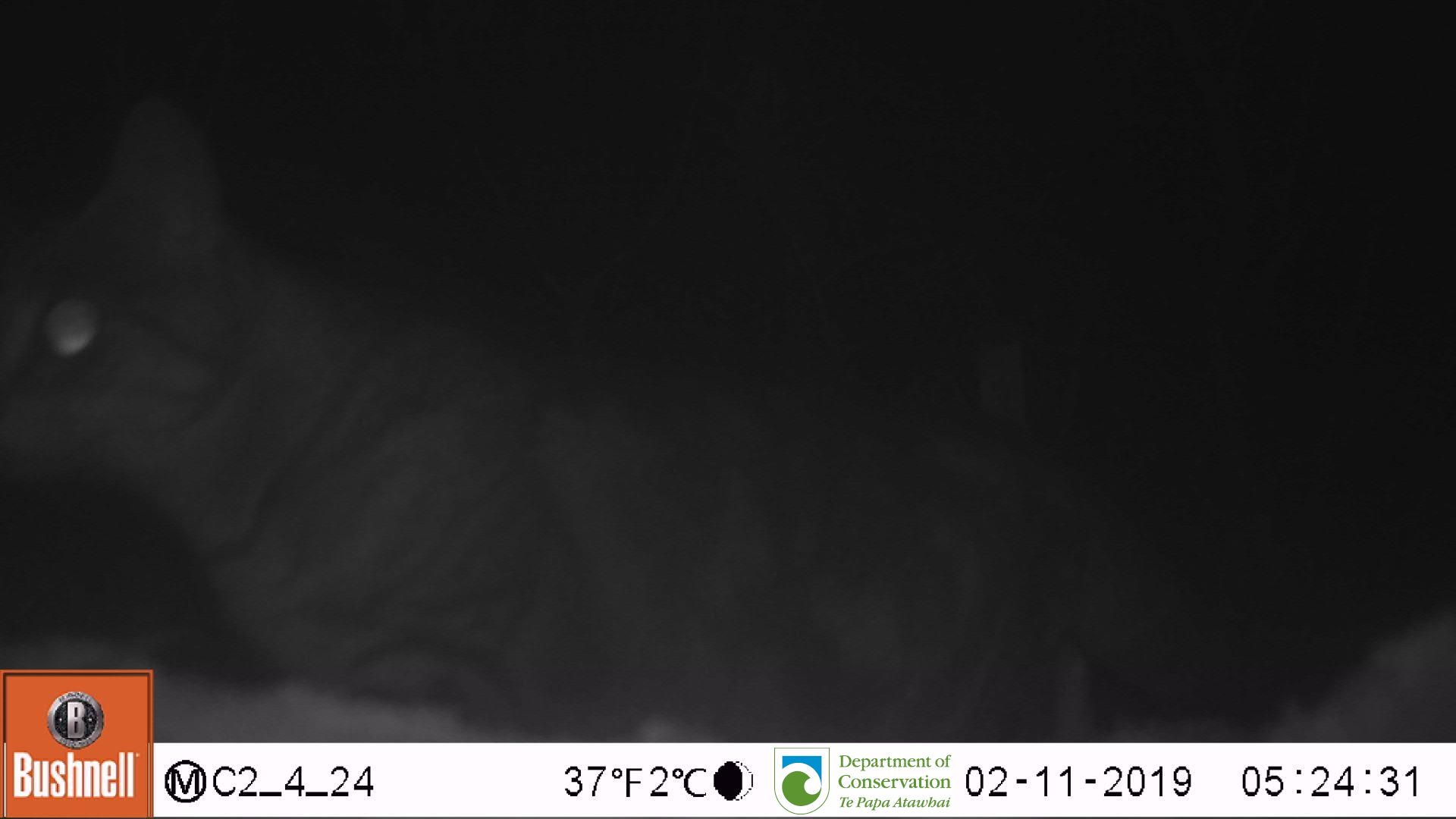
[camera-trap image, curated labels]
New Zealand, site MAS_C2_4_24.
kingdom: Animalia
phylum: Chordata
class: Mammalia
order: Carnivora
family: Felidae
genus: Felis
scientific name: Felis catus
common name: domestic cat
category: cat